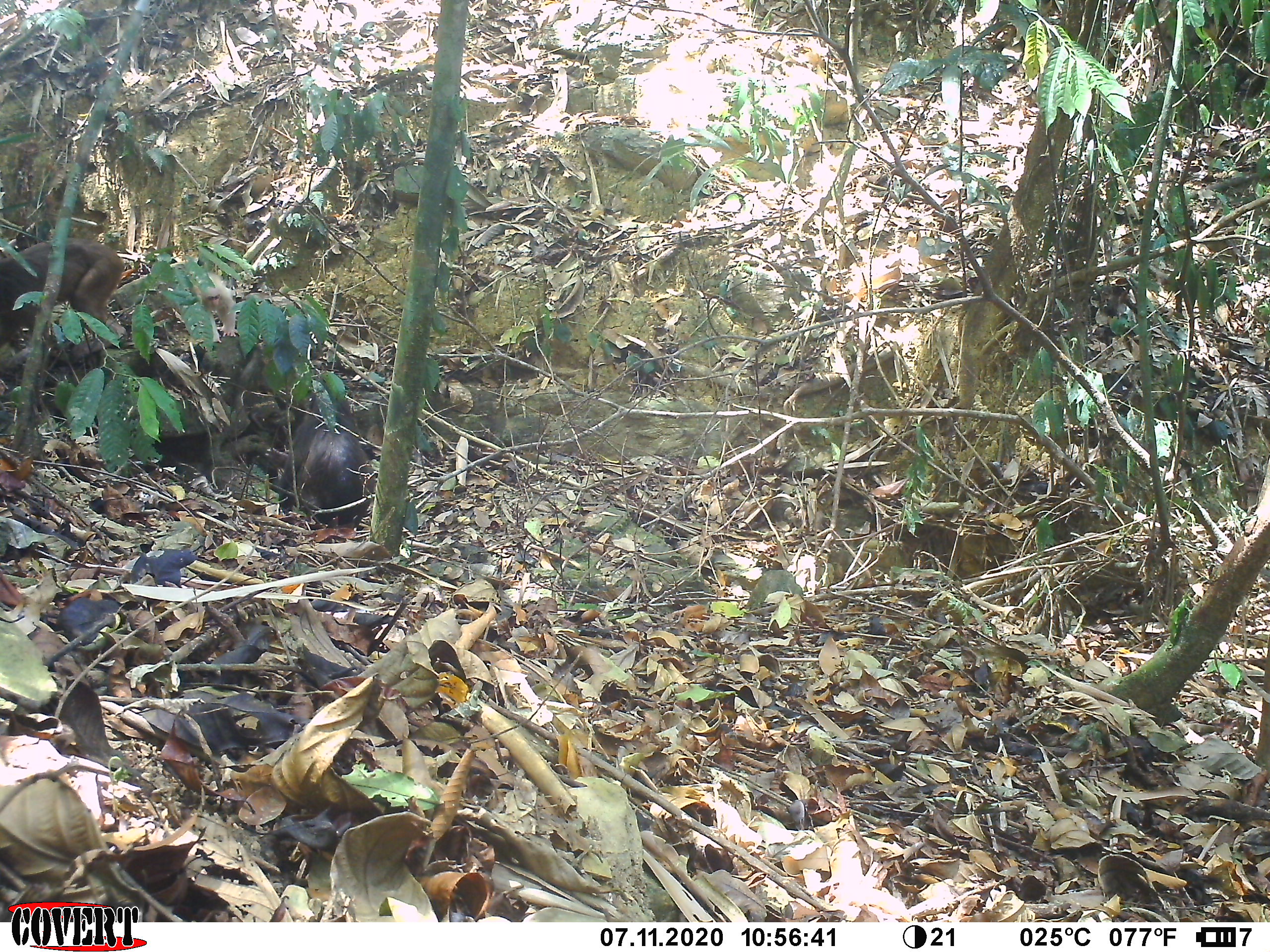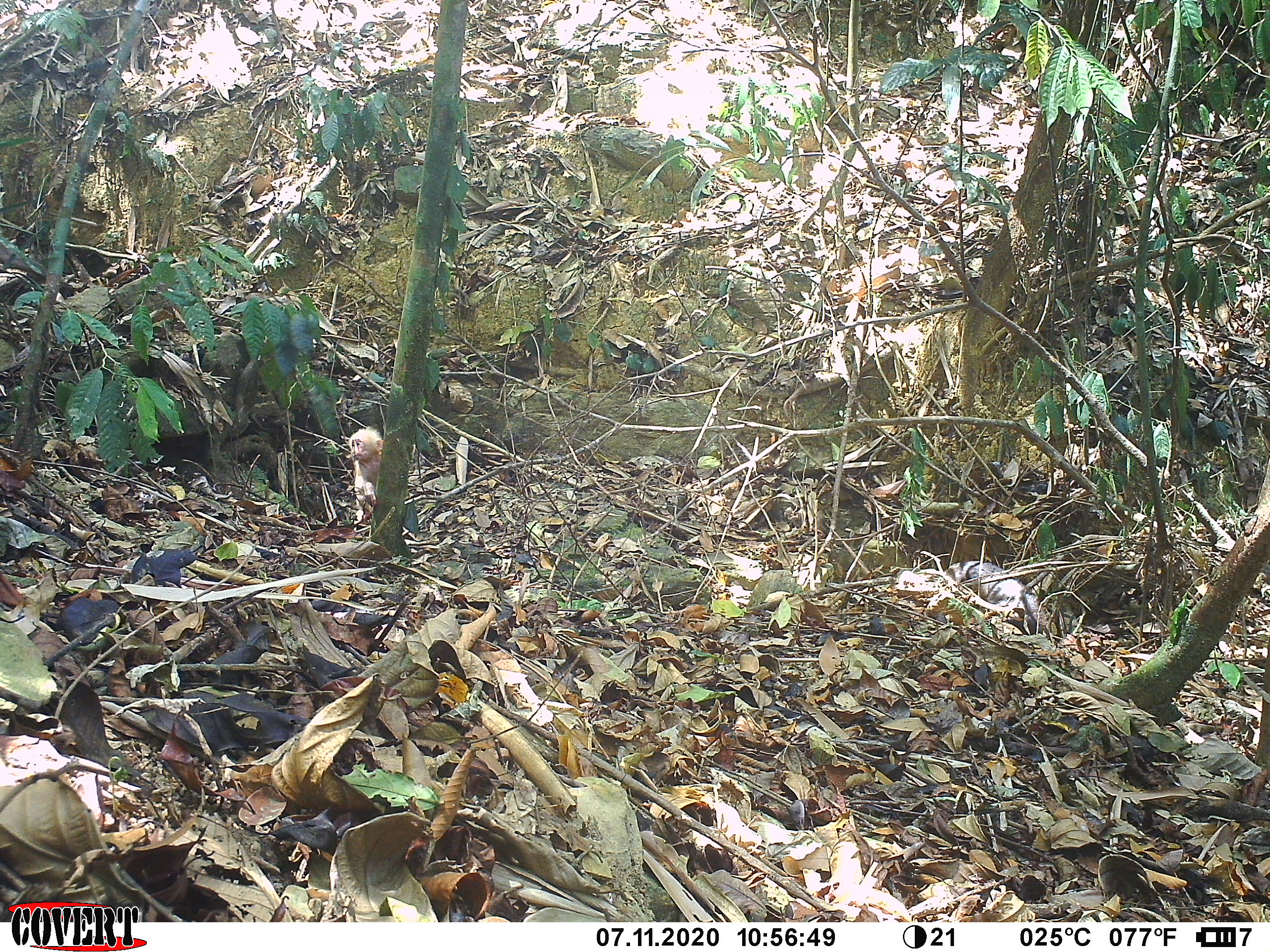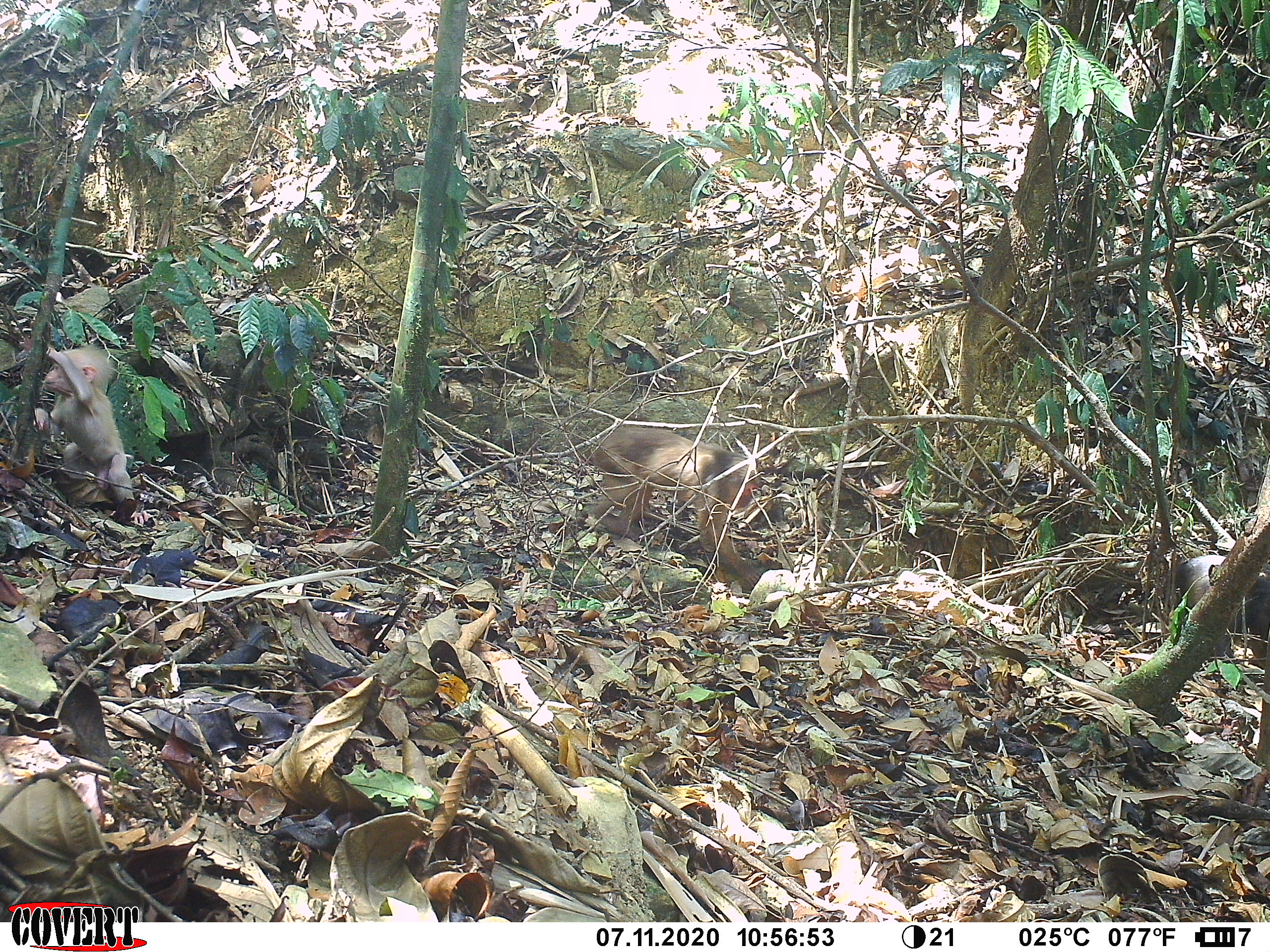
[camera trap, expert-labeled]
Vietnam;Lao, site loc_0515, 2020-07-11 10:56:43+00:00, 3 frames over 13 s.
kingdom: Animalia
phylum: Chordata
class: Mammalia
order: Primates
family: Cercopithecidae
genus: Macaca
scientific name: Macaca arctoides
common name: stump-tailed macaque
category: stump tailed macaque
Stump tailed macaque (stump-tailed macaque) (Macaca arctoides). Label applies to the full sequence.